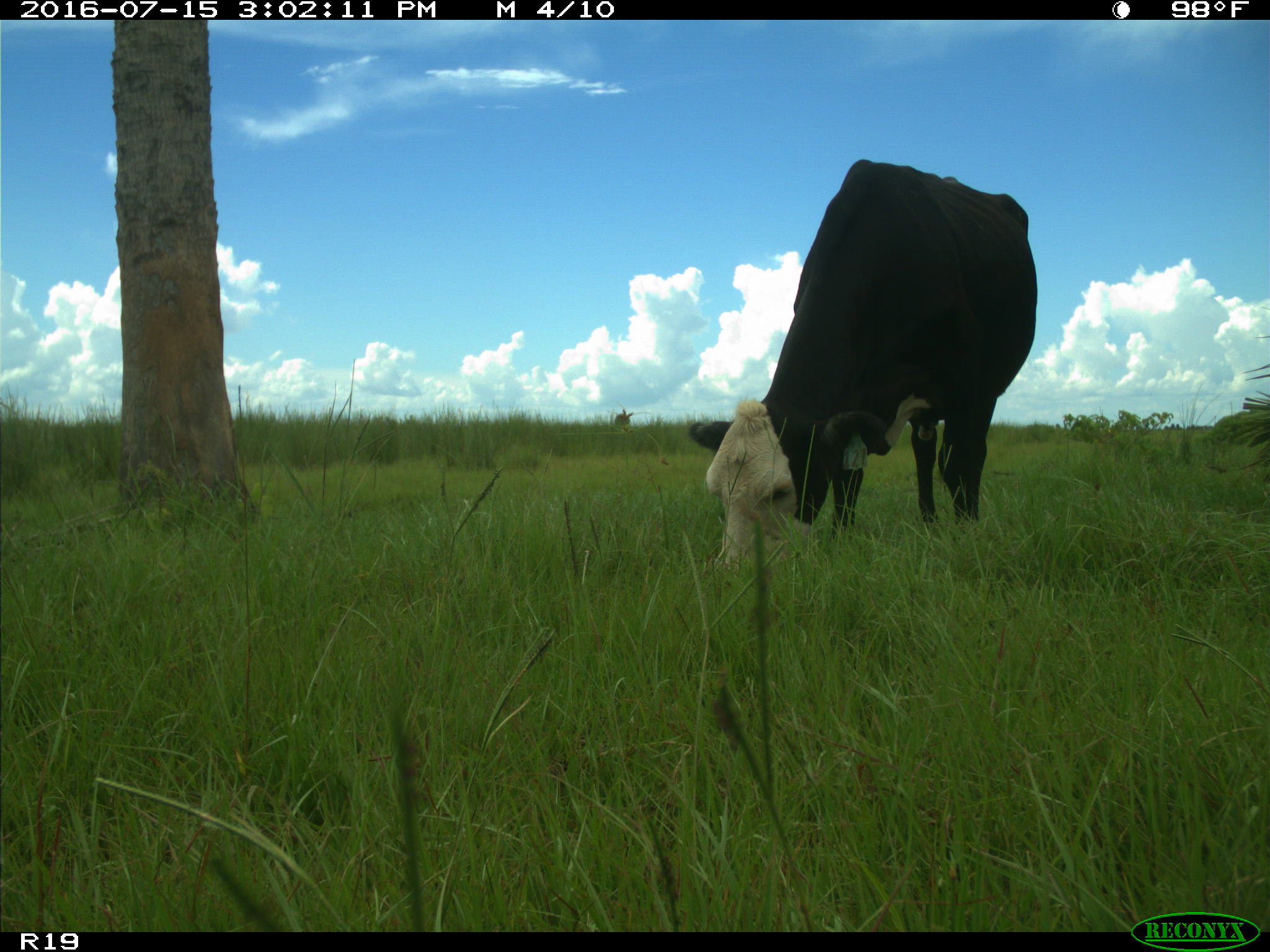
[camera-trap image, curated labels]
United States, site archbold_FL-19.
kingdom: Animalia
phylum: Chordata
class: Mammalia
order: Artiodactyla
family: Bovidae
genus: Bos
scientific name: Bos taurus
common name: domestic cow